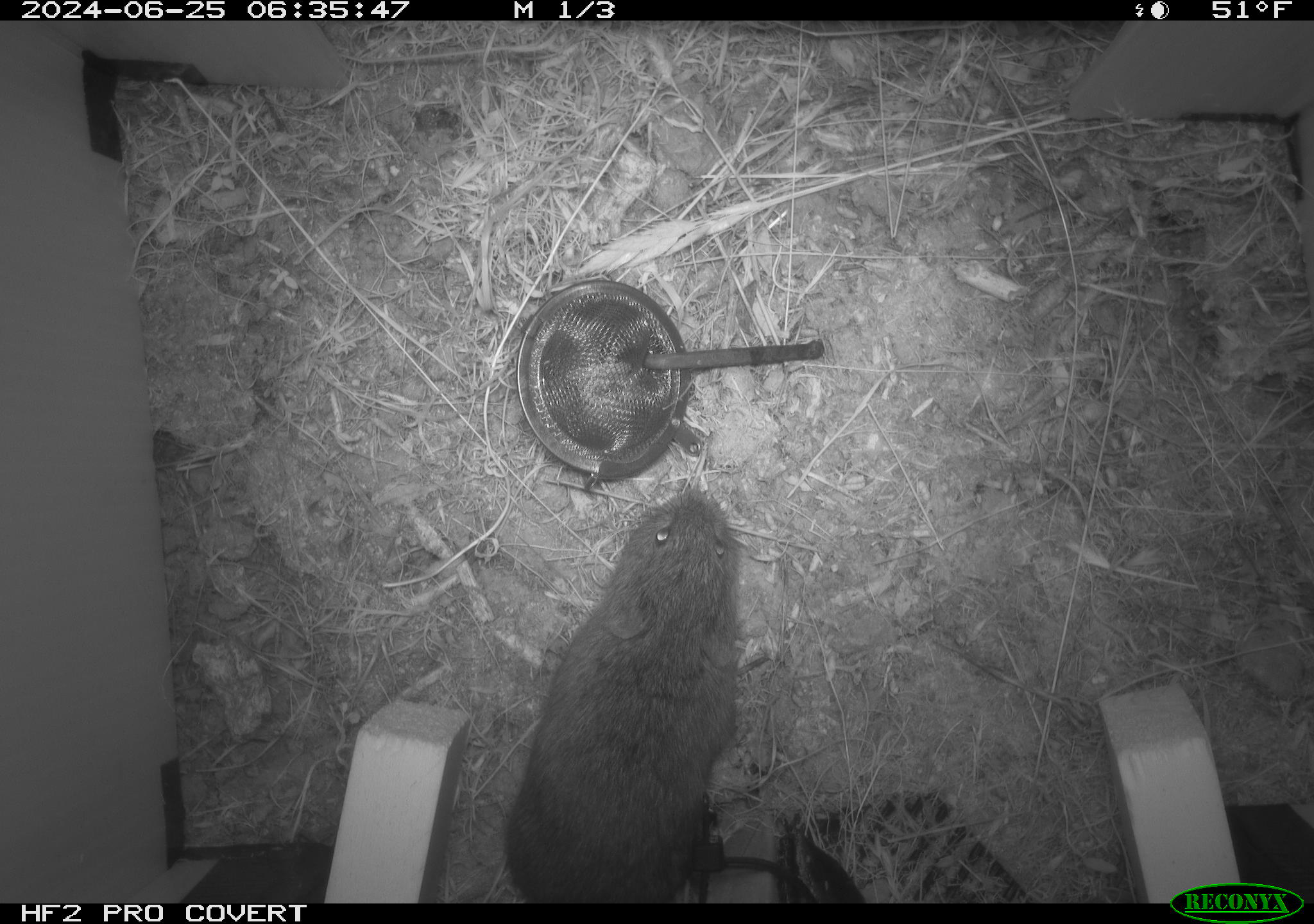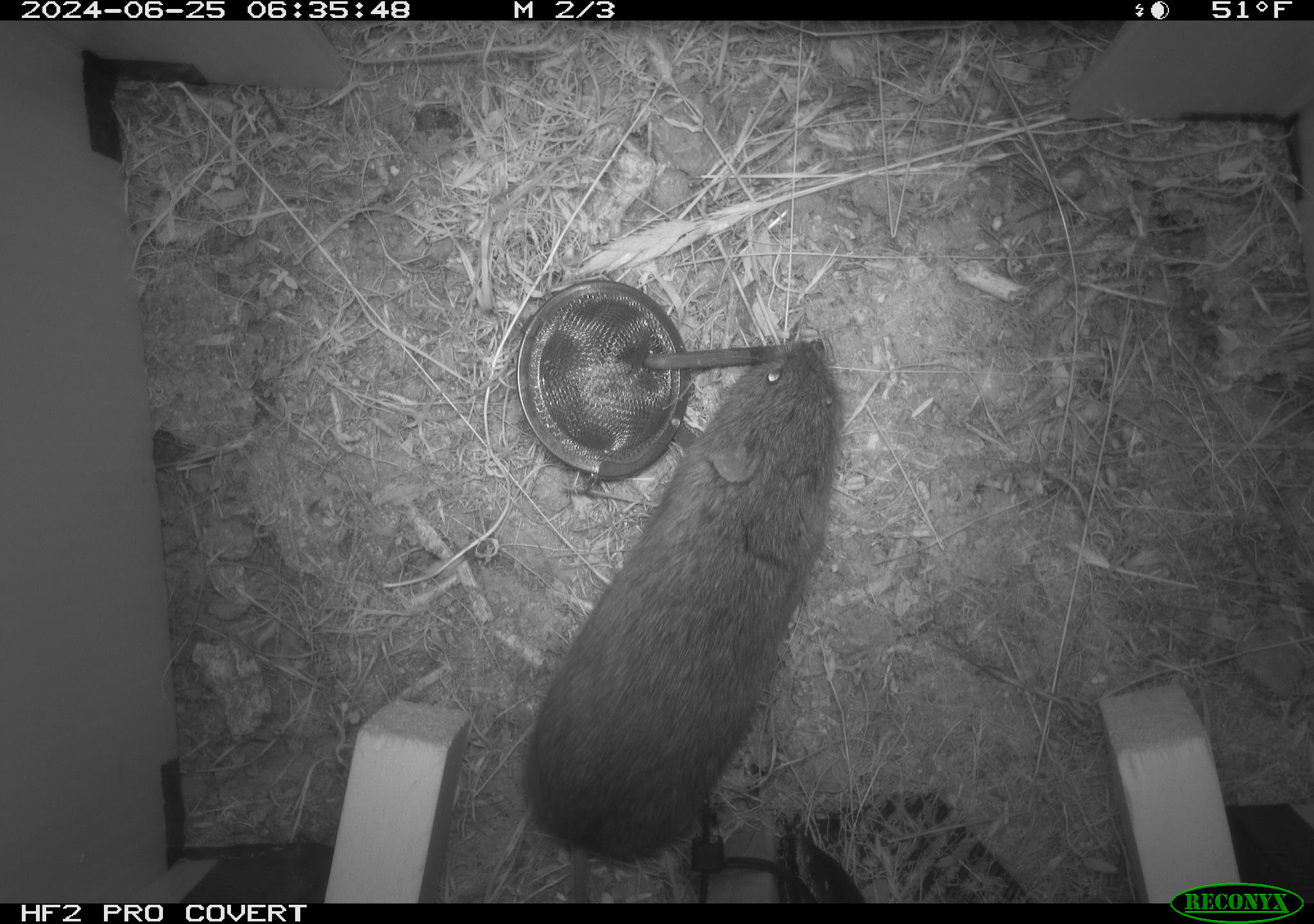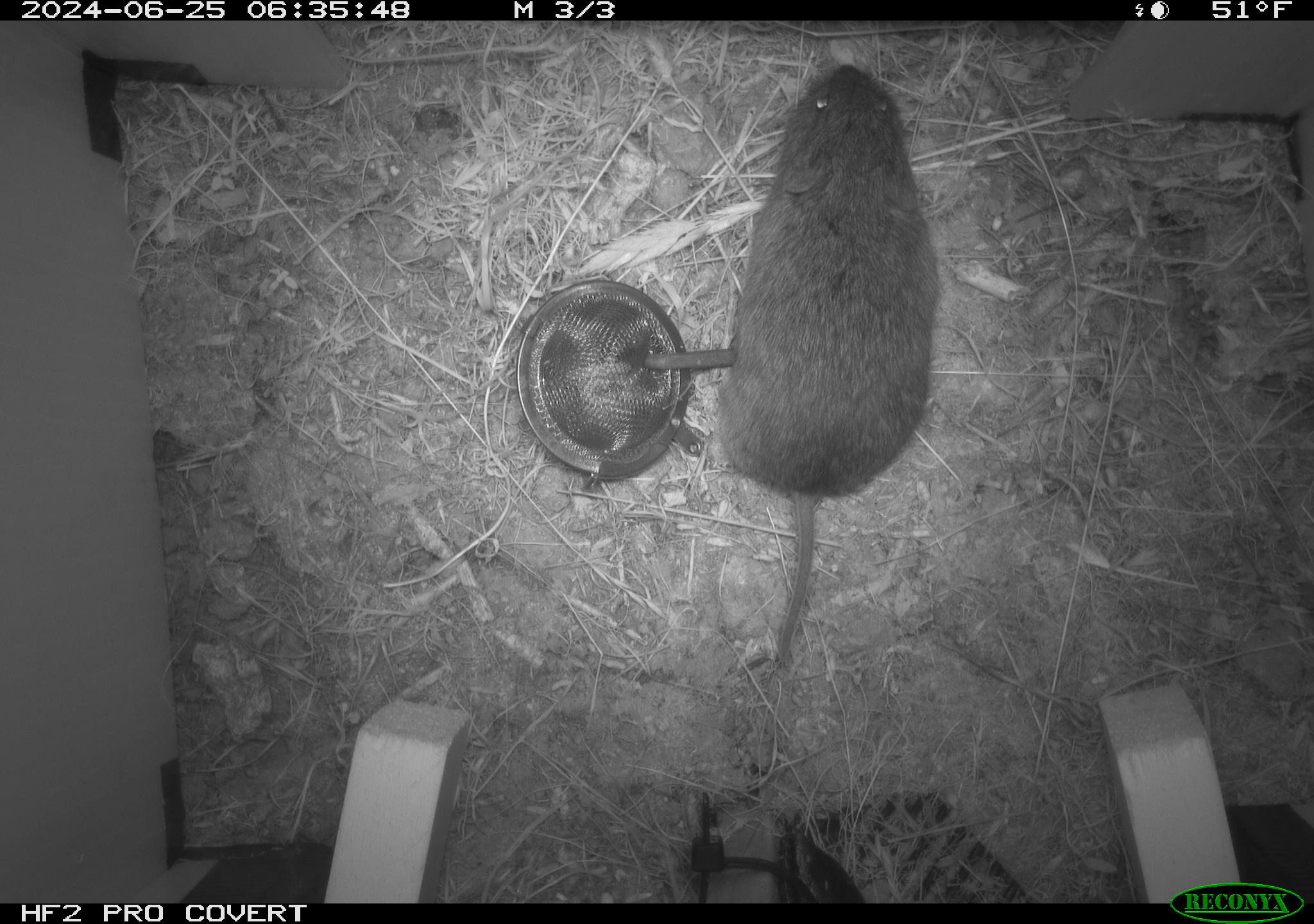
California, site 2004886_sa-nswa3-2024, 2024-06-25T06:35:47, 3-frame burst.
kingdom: Animalia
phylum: Chordata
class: Mammalia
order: Rodentia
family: Cricetidae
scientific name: Arvicolinae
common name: voles, lemmings, and muskrats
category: arvicolinae subfamily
Arvicolinae subfamily (voles, lemmings, and muskrats) (Arvicolinae).